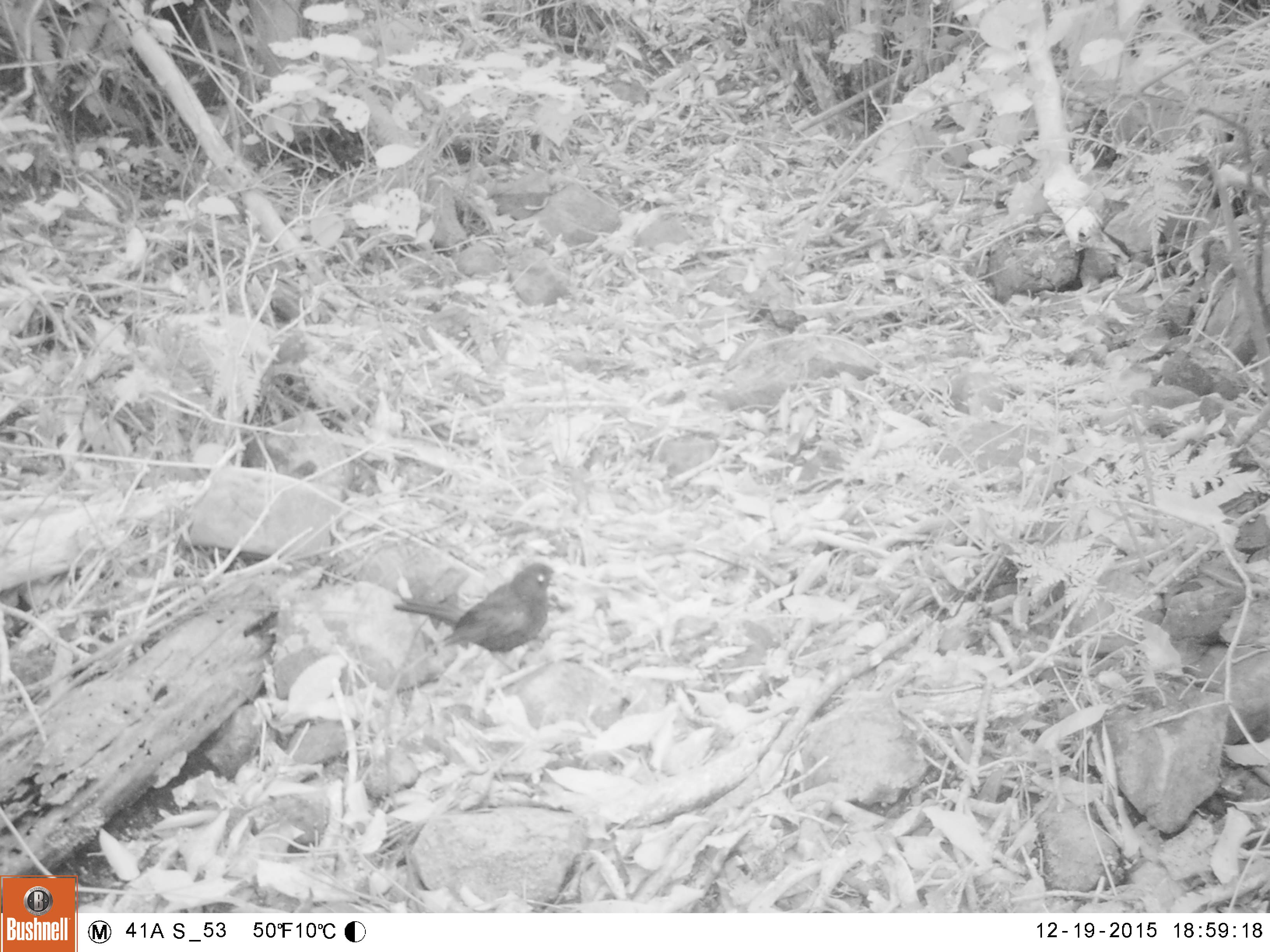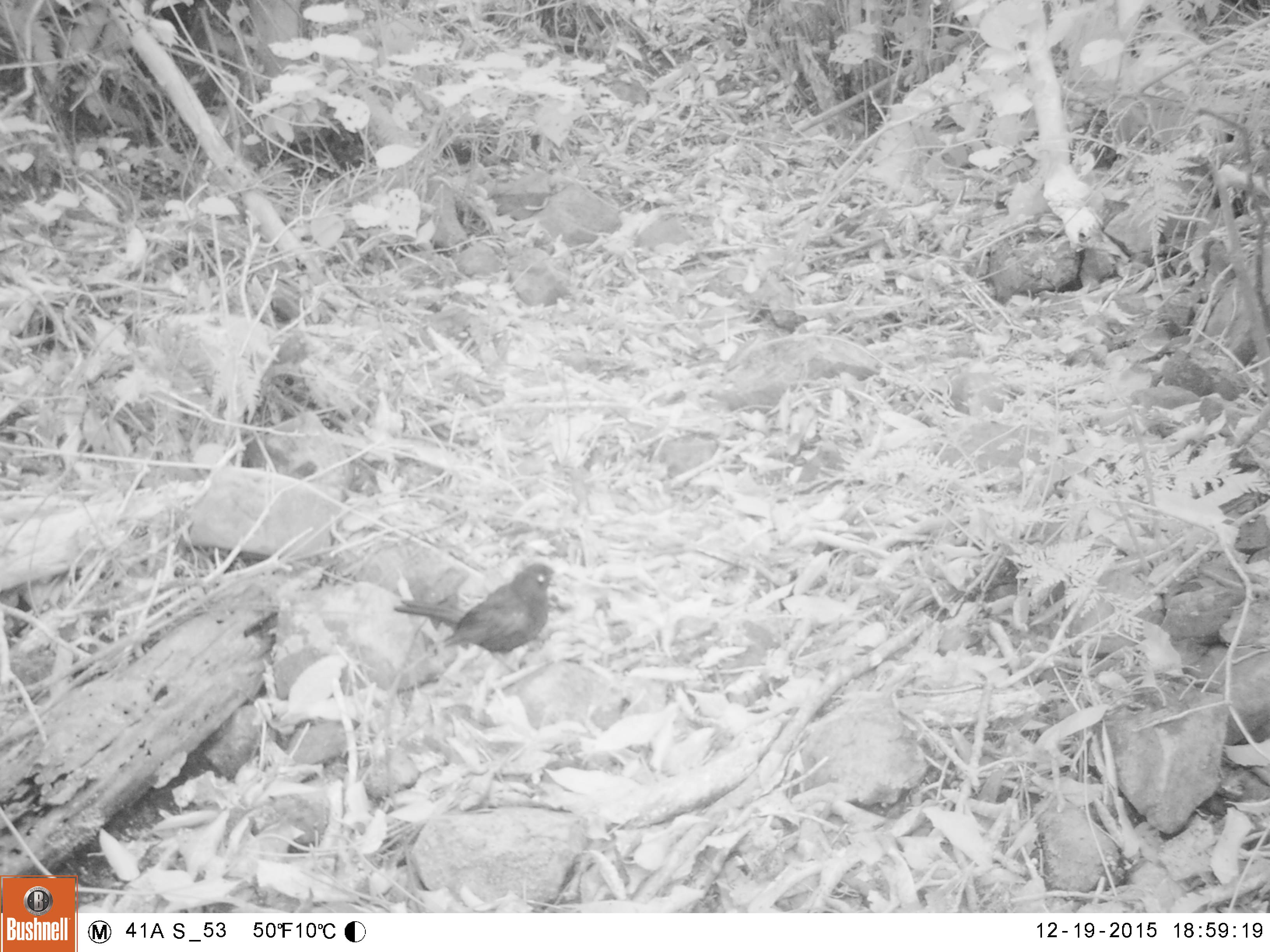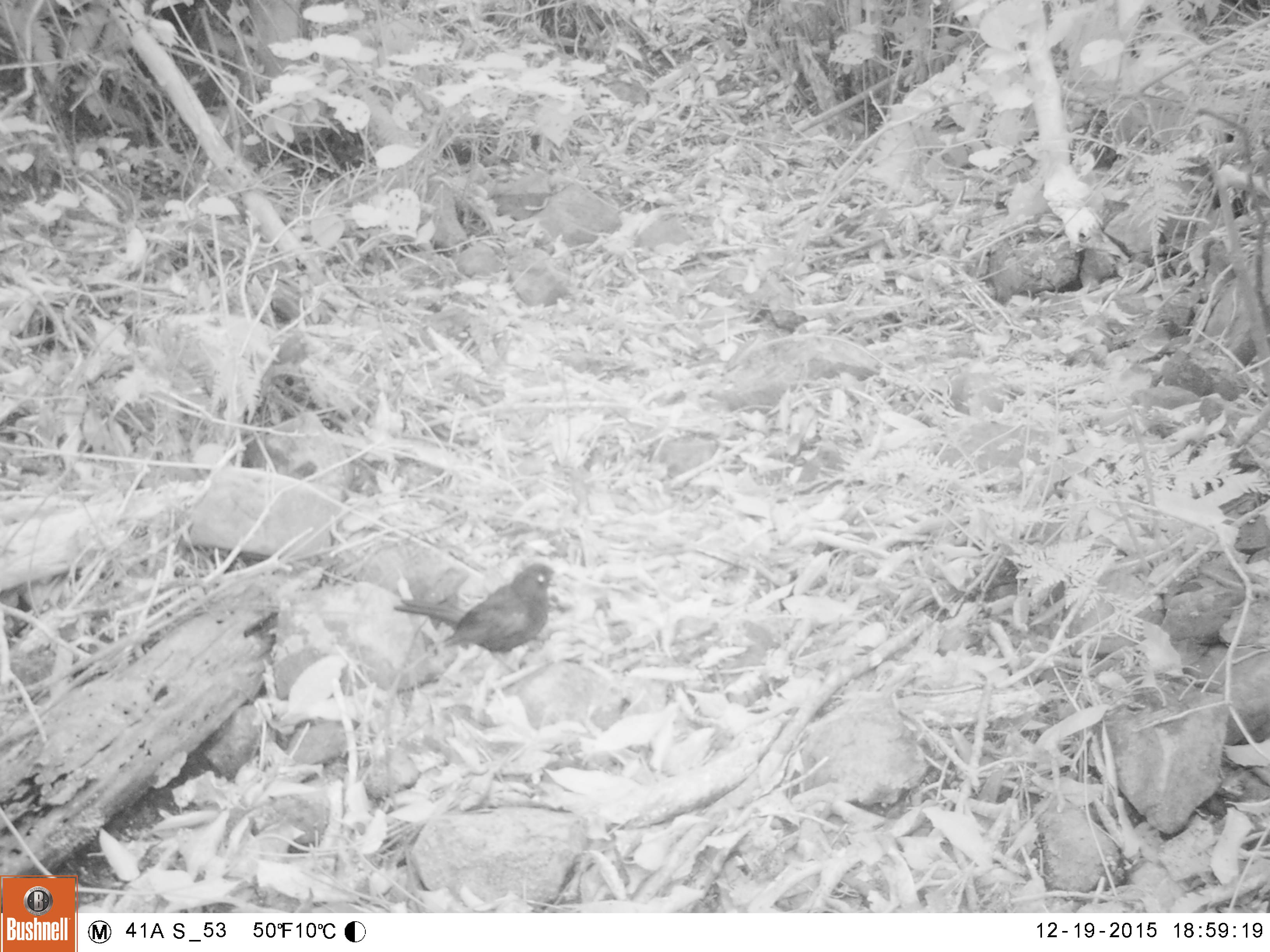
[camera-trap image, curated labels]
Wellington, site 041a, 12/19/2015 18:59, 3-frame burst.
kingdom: Animalia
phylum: Chordata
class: Aves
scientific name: Aves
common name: bird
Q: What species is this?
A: Bird (Aves).